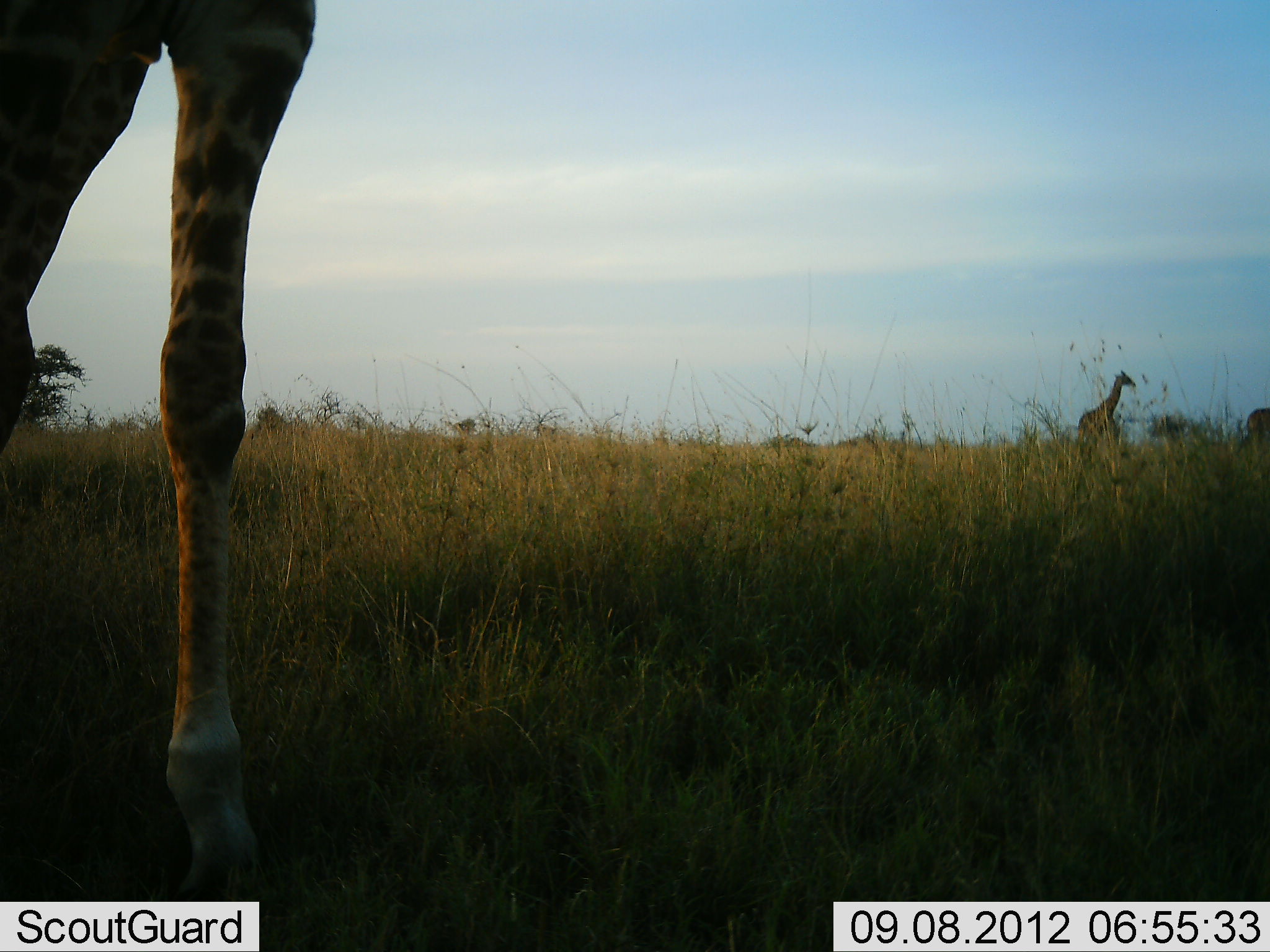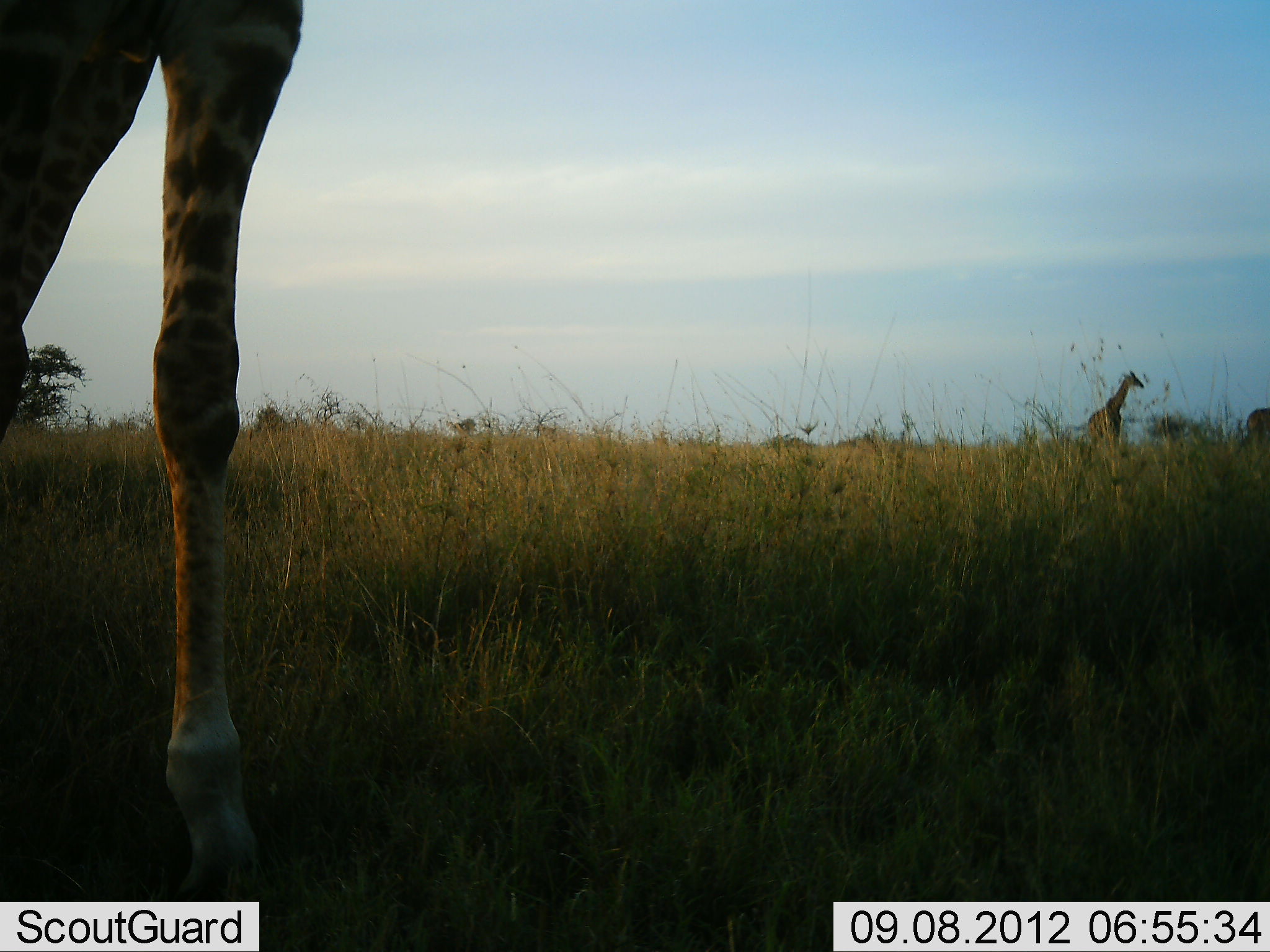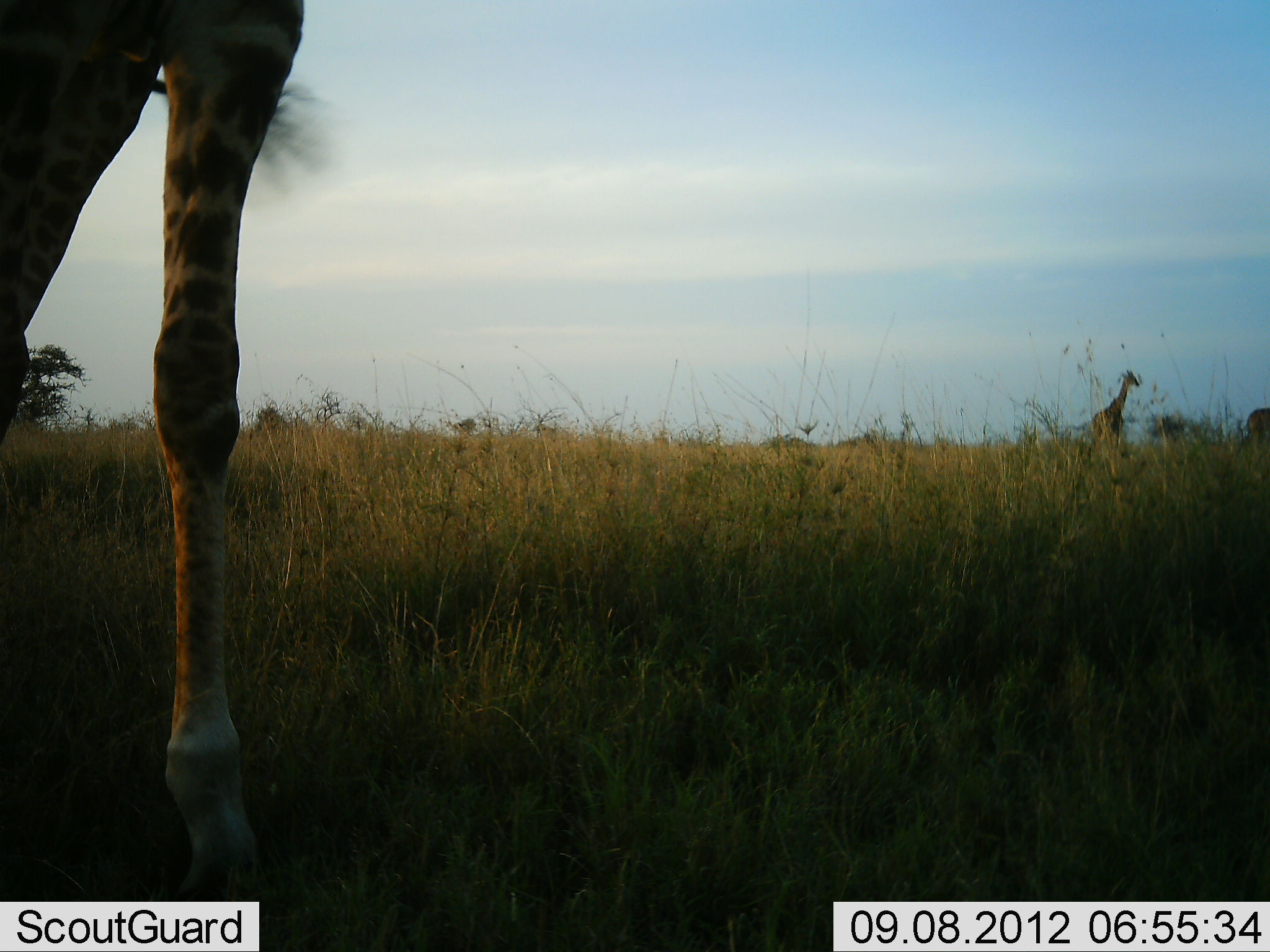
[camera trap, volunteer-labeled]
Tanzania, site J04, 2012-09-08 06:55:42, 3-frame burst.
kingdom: Animalia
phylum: Chordata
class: Mammalia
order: Artiodactyla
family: Giraffidae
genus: Giraffa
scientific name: Giraffa camelopardalis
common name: giraffe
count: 2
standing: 80%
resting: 0%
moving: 30%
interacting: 10%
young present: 0%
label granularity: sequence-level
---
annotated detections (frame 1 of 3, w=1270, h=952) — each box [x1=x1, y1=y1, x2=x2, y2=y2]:
animal: [x1=0, y1=0, x2=317, y2=899]; [x1=1078, y1=371, x2=1137, y2=446]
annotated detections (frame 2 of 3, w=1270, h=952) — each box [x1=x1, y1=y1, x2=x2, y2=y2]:
animal: [x1=0, y1=1, x2=306, y2=903]; [x1=1088, y1=369, x2=1145, y2=460]; [x1=1247, y1=407, x2=1270, y2=452]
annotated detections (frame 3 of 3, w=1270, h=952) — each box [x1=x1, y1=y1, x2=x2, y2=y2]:
animal: [x1=0, y1=1, x2=305, y2=902]; [x1=1090, y1=369, x2=1140, y2=458]; [x1=1247, y1=408, x2=1270, y2=445]